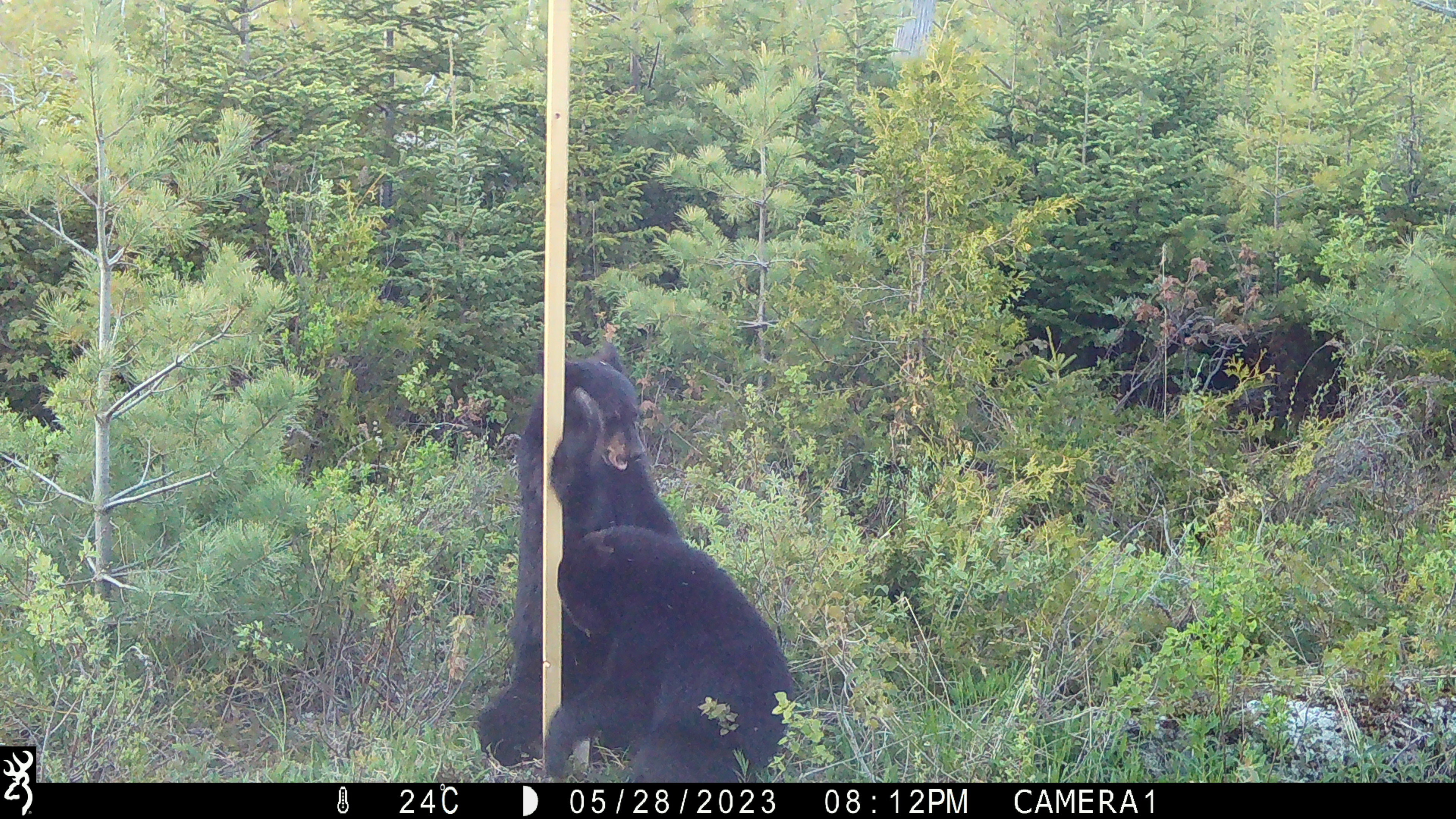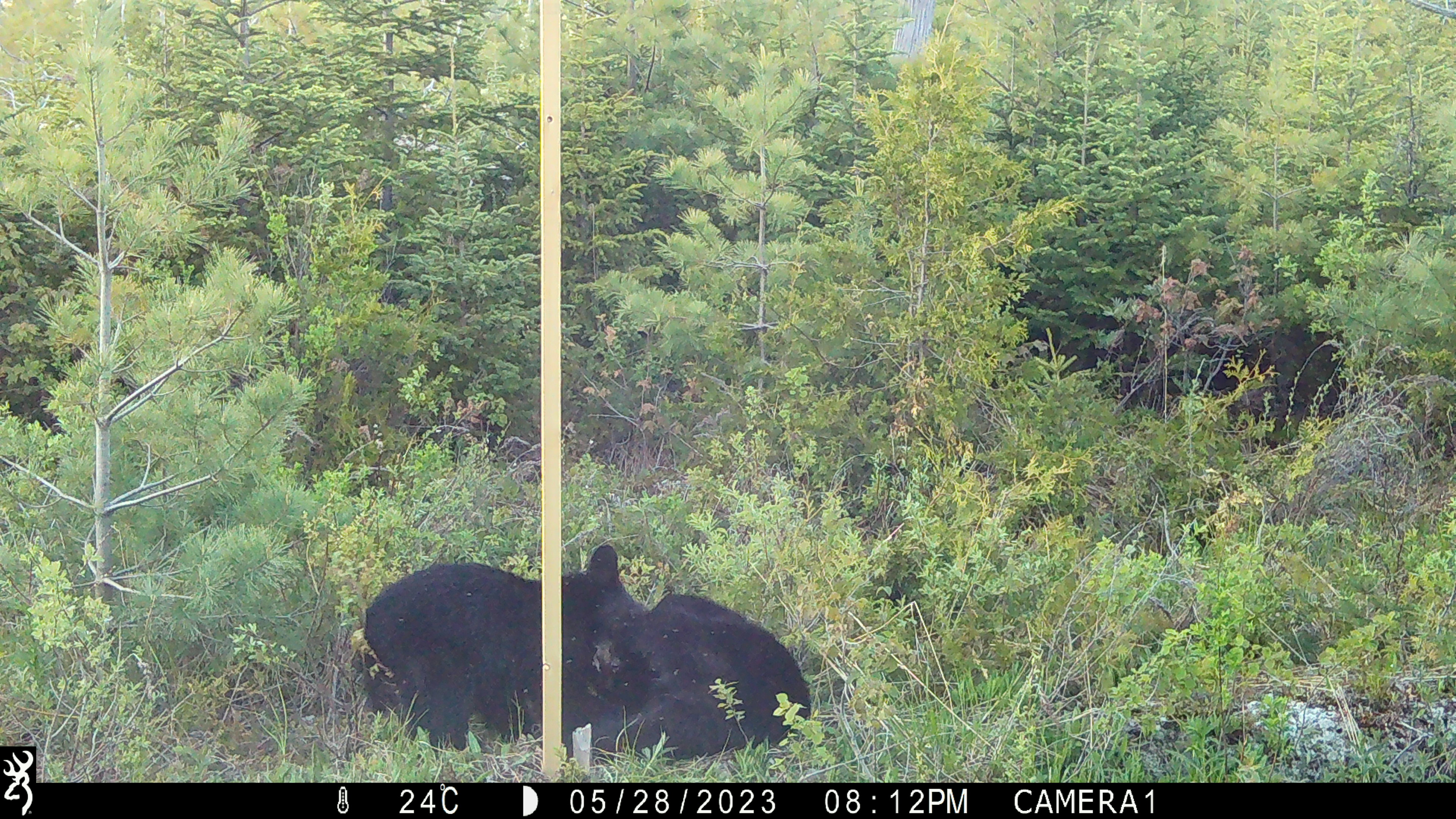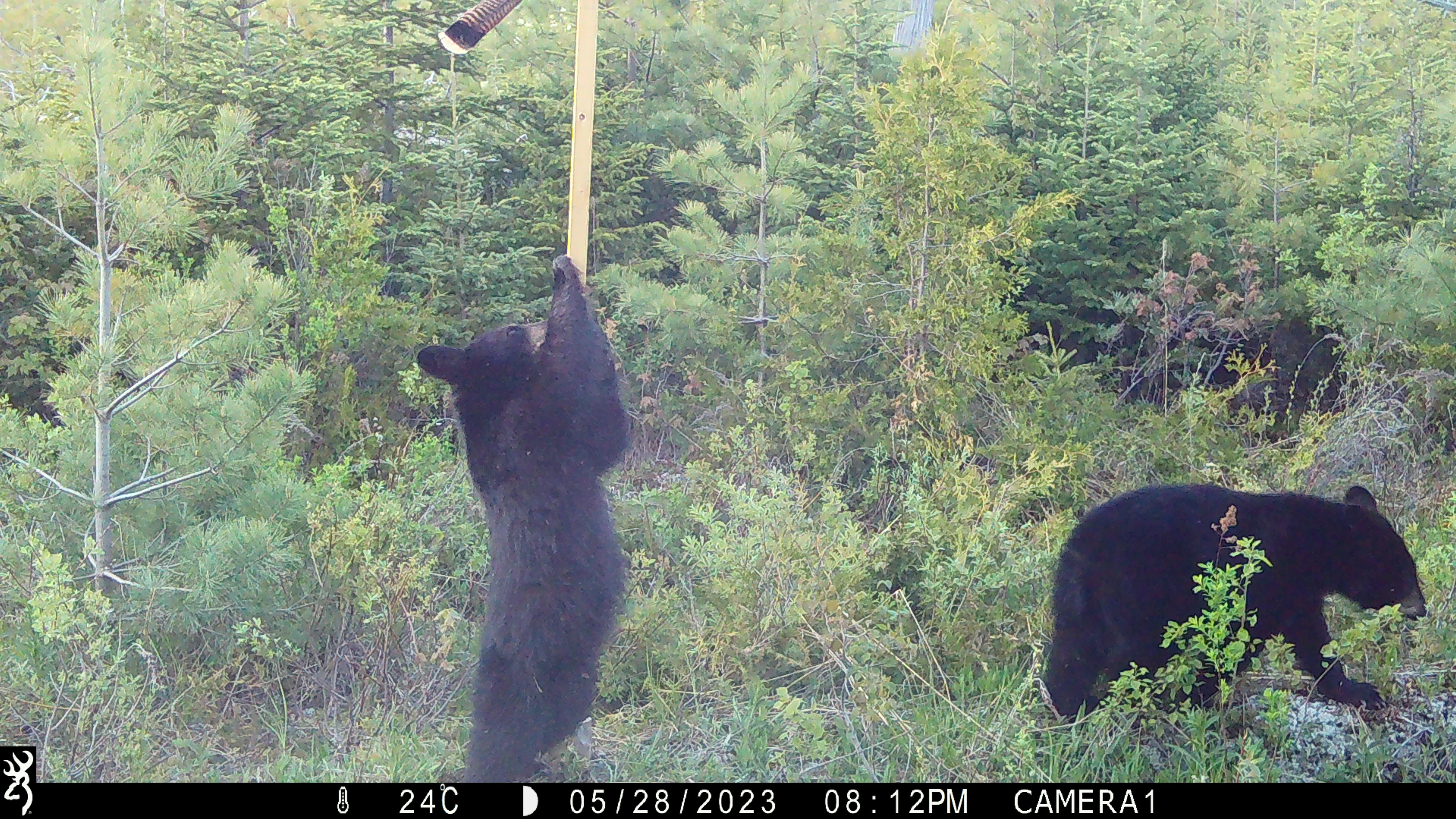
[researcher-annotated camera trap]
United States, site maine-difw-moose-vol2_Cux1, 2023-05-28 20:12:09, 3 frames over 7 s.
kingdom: Animalia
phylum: Chordata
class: Mammalia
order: Carnivora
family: Ursidae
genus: Ursus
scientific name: Ursus americanus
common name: black bear